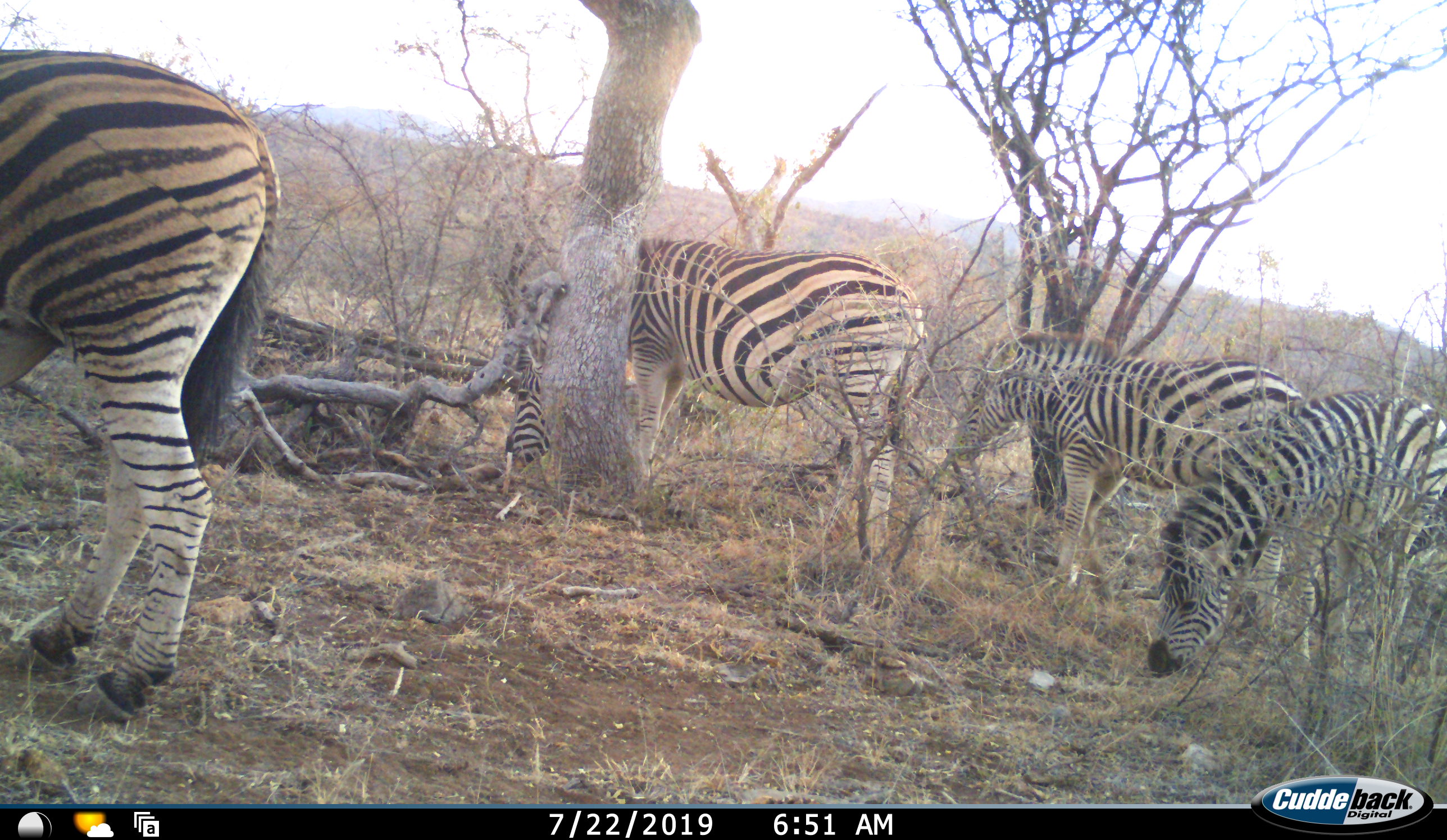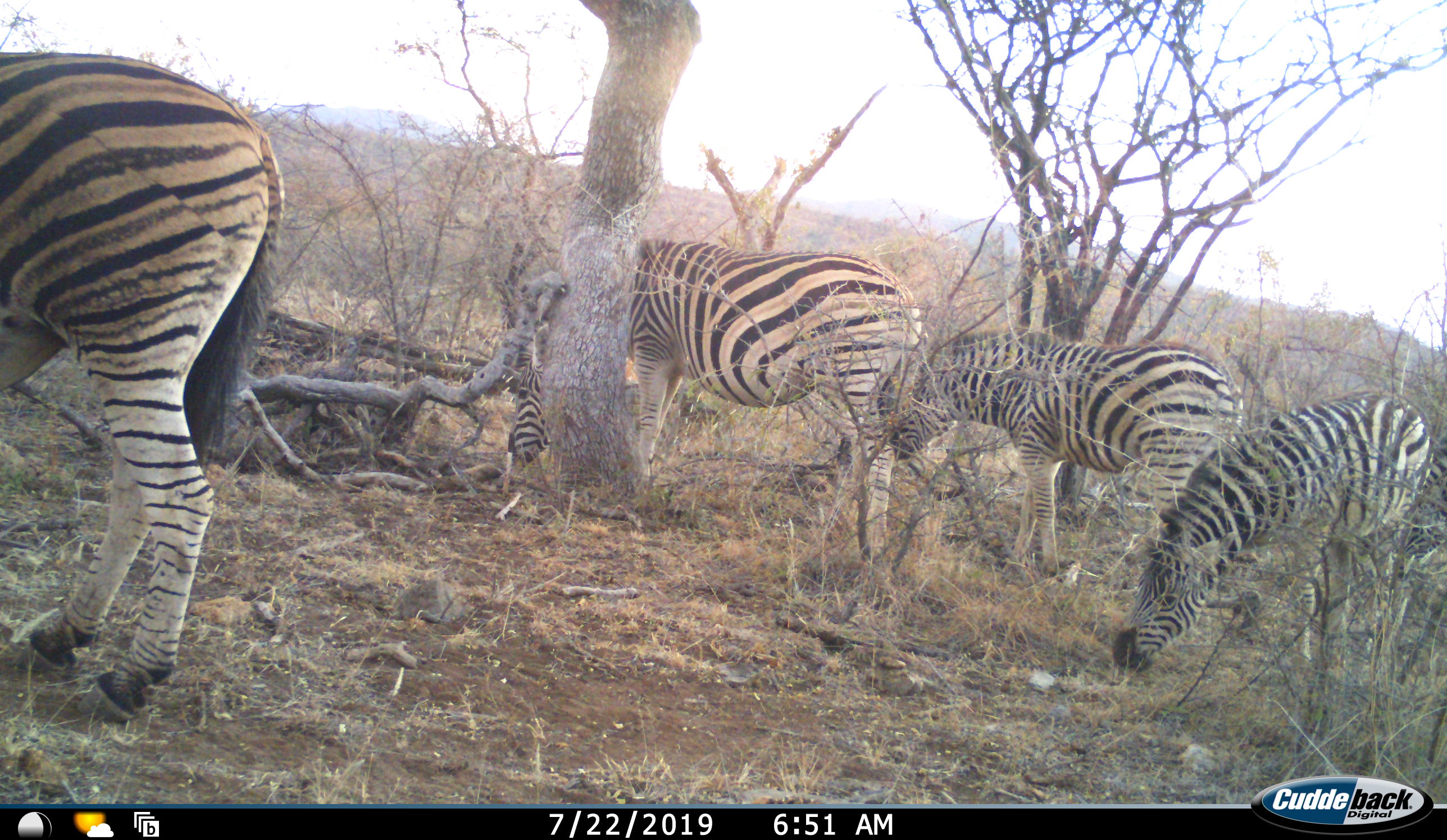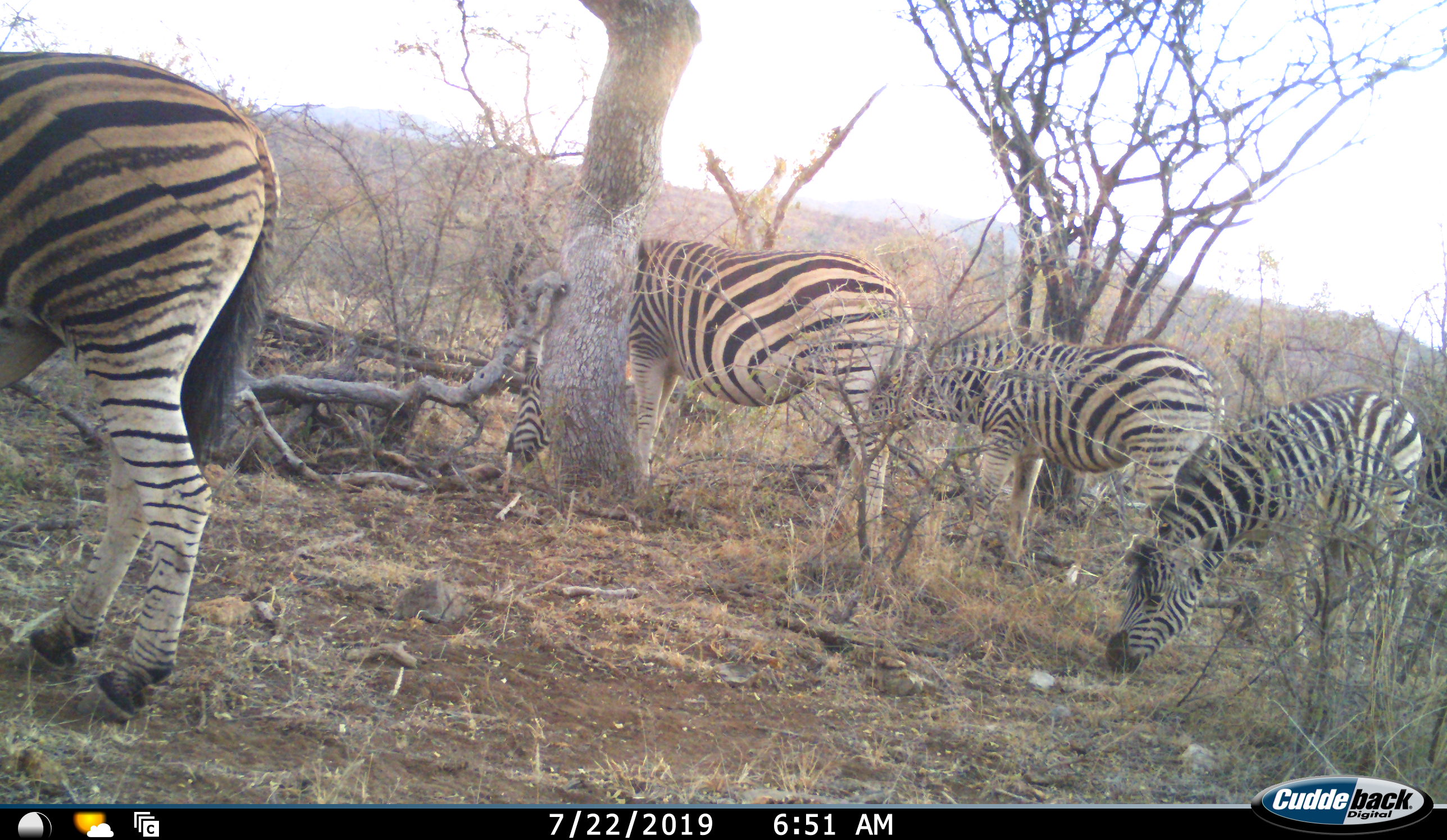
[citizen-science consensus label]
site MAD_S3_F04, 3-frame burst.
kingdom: Animalia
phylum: Chordata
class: Mammalia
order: Perissodactyla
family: Equidae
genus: Equus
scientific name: Equus quagga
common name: plains zebra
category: zebraplains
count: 4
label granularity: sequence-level